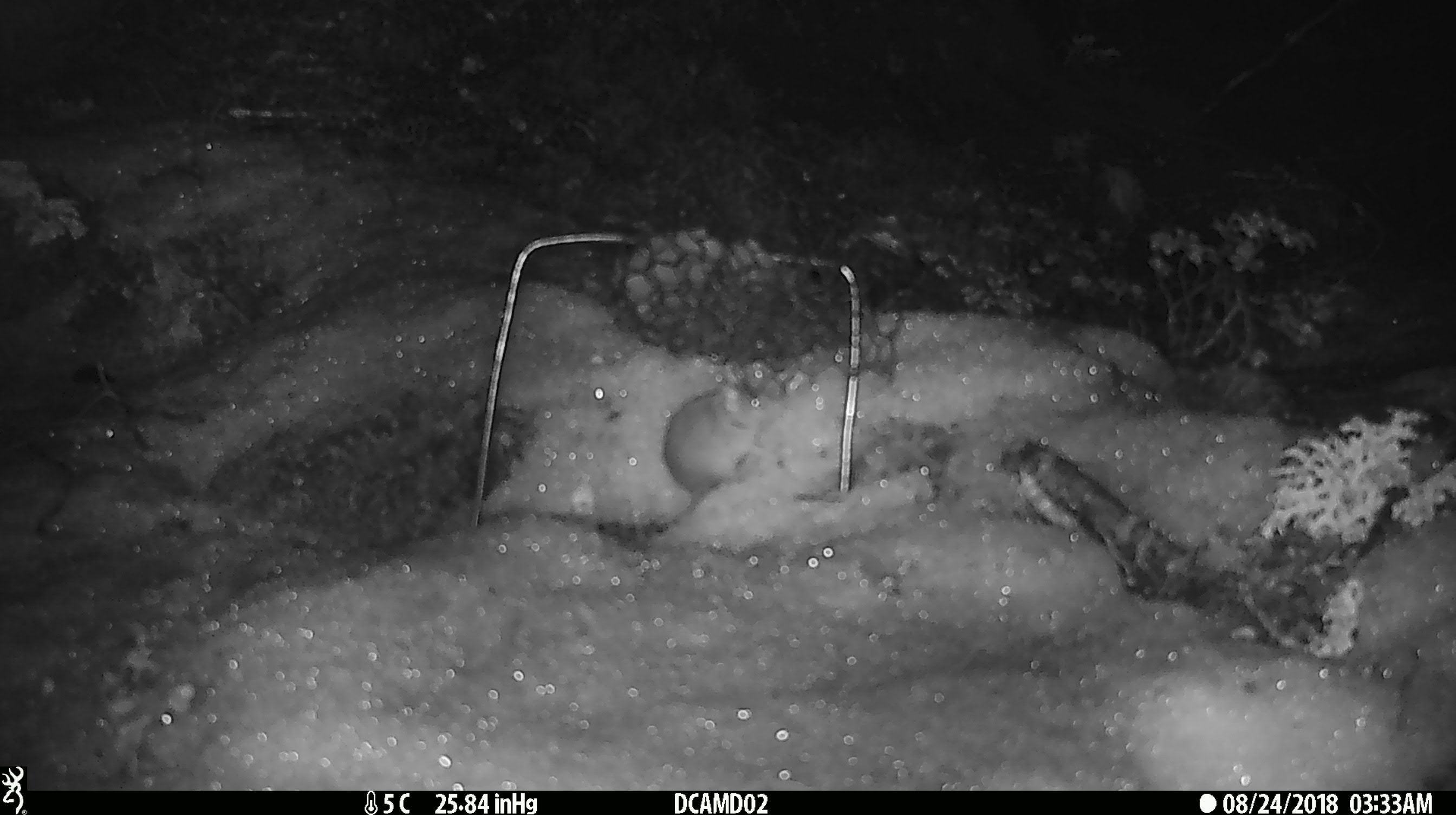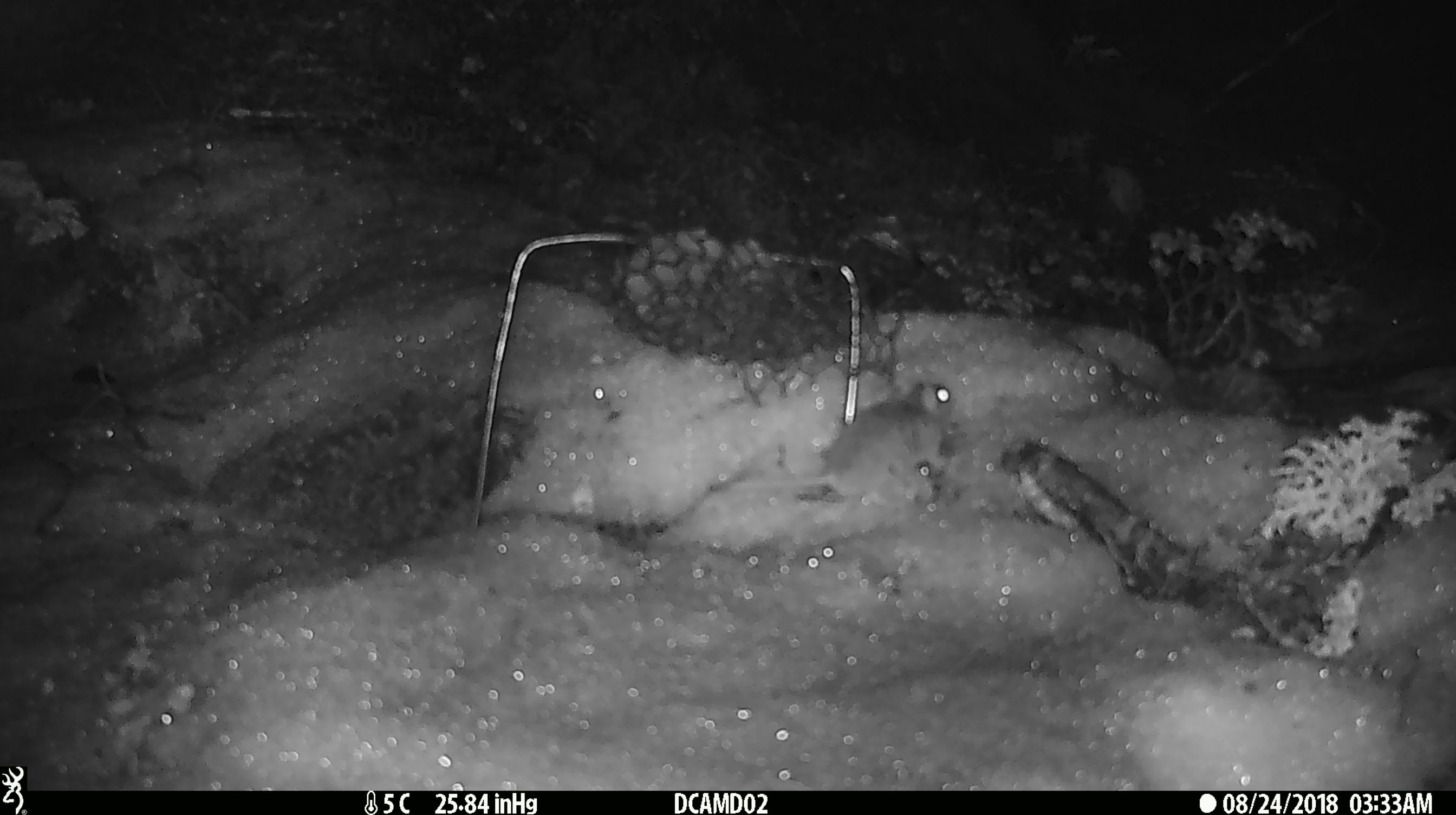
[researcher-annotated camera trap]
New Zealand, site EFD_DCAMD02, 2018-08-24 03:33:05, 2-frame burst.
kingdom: Animalia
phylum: Chordata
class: Mammalia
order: Rodentia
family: Muridae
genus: Mus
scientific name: Mus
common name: mouse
Mouse (Mus).